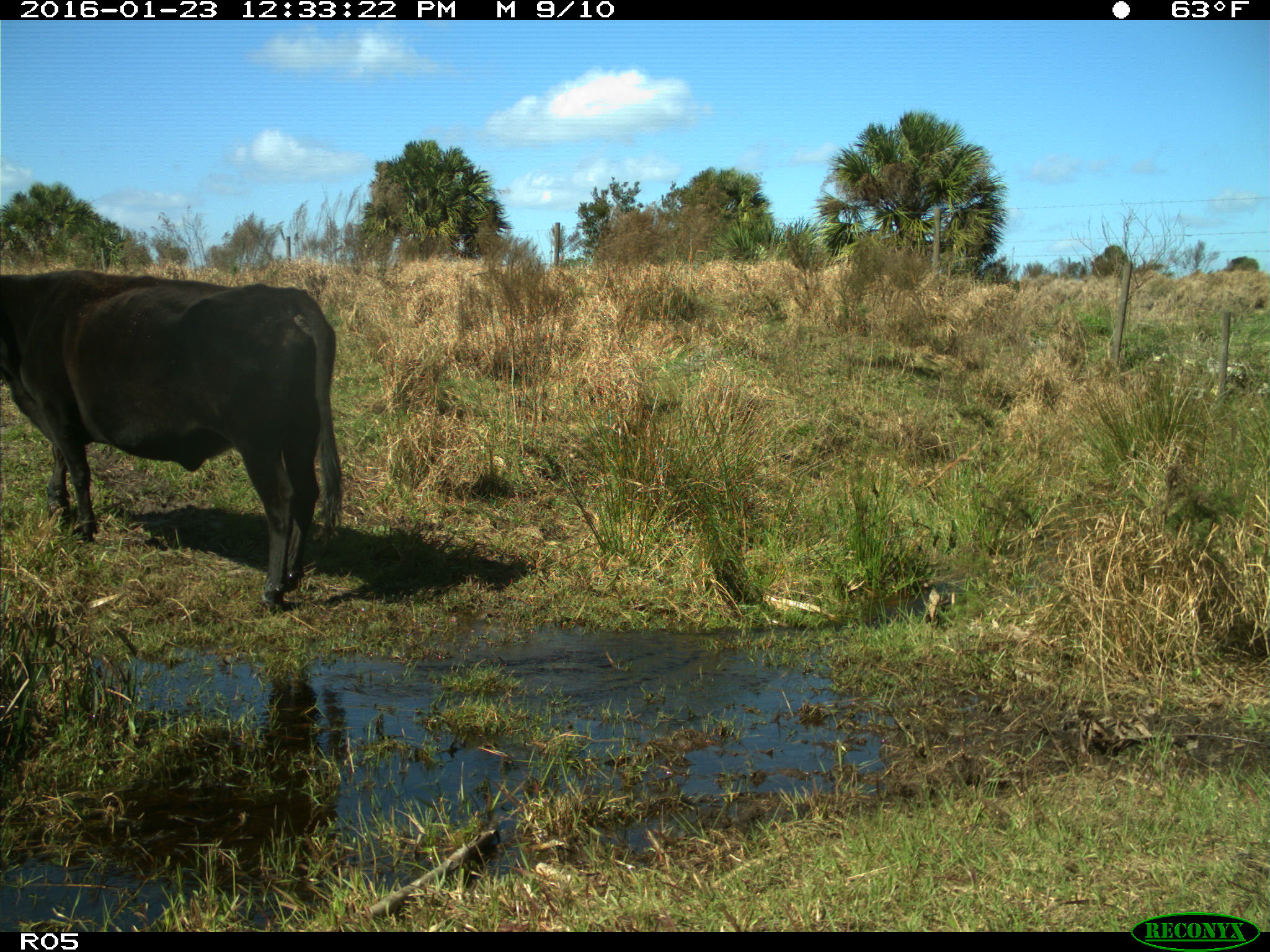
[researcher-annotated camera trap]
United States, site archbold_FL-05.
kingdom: Animalia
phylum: Chordata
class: Mammalia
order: Artiodactyla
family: Bovidae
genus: Bos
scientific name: Bos taurus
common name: domestic cow